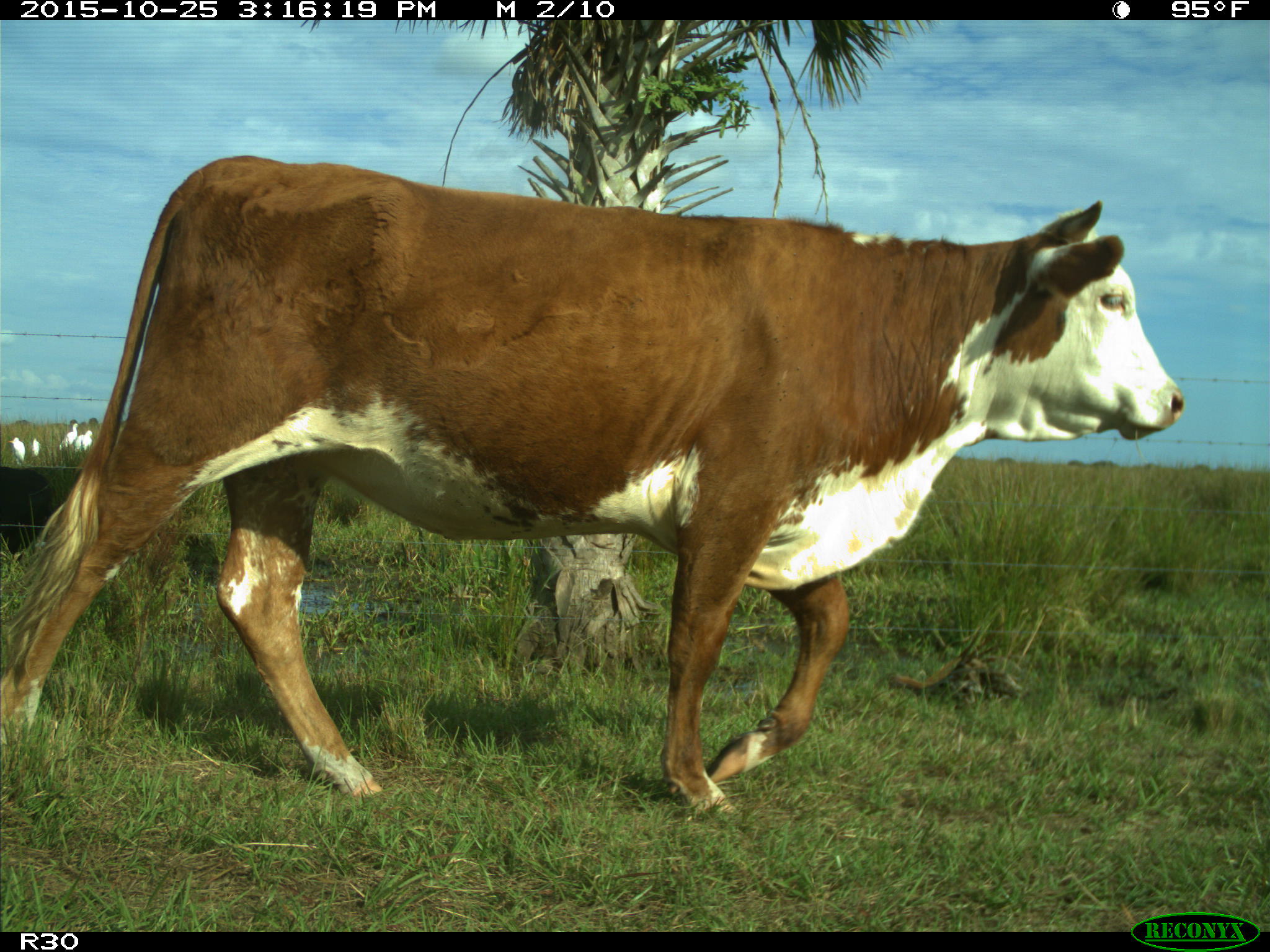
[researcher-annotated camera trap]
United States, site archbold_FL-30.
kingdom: Animalia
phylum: Chordata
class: Mammalia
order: Artiodactyla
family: Bovidae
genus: Bos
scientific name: Bos taurus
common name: domestic cow